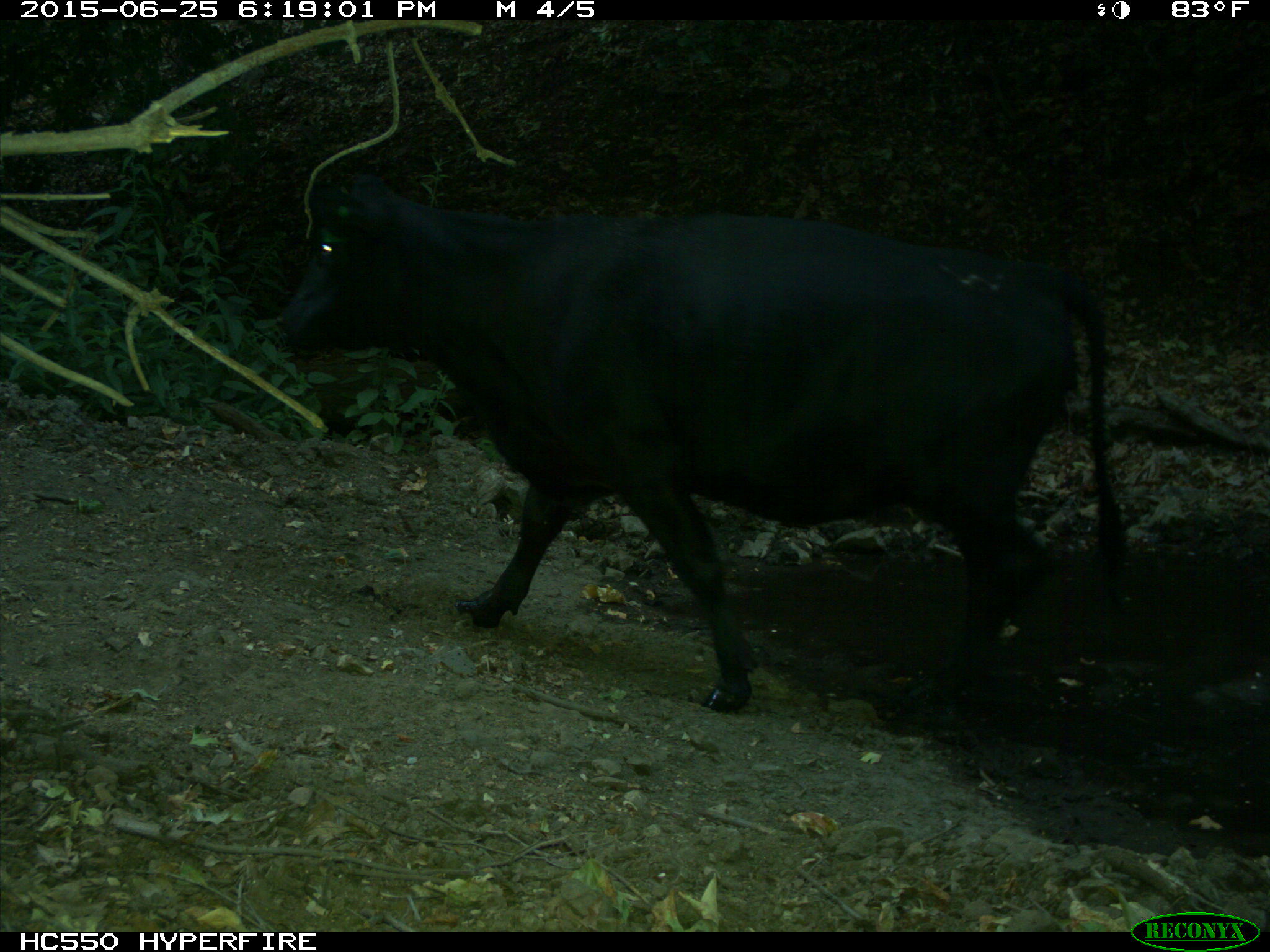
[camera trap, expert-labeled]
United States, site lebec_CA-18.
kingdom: Animalia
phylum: Chordata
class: Mammalia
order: Artiodactyla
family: Bovidae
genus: Bos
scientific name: Bos taurus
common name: domestic cow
Bos taurus (domestic cow).